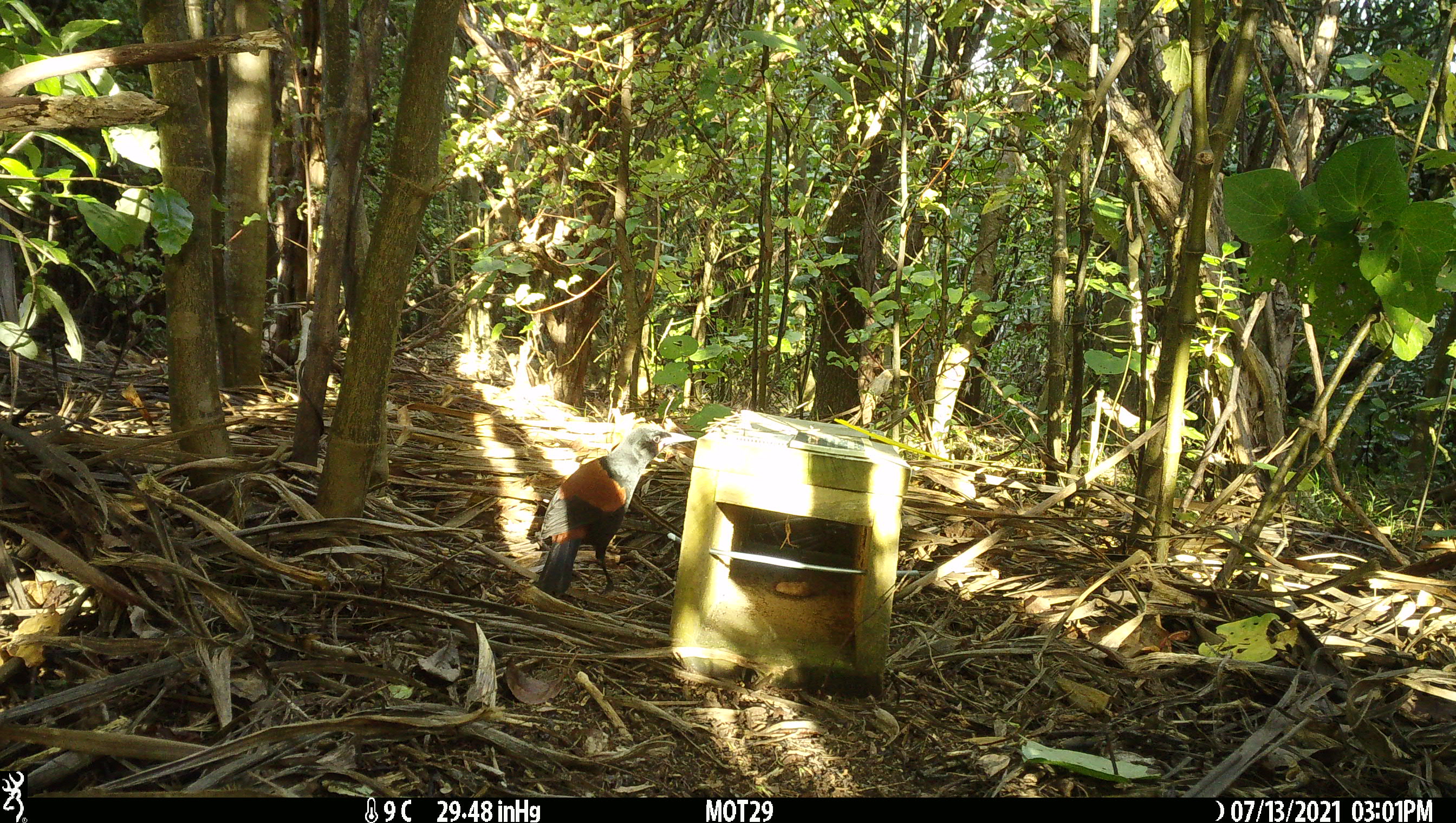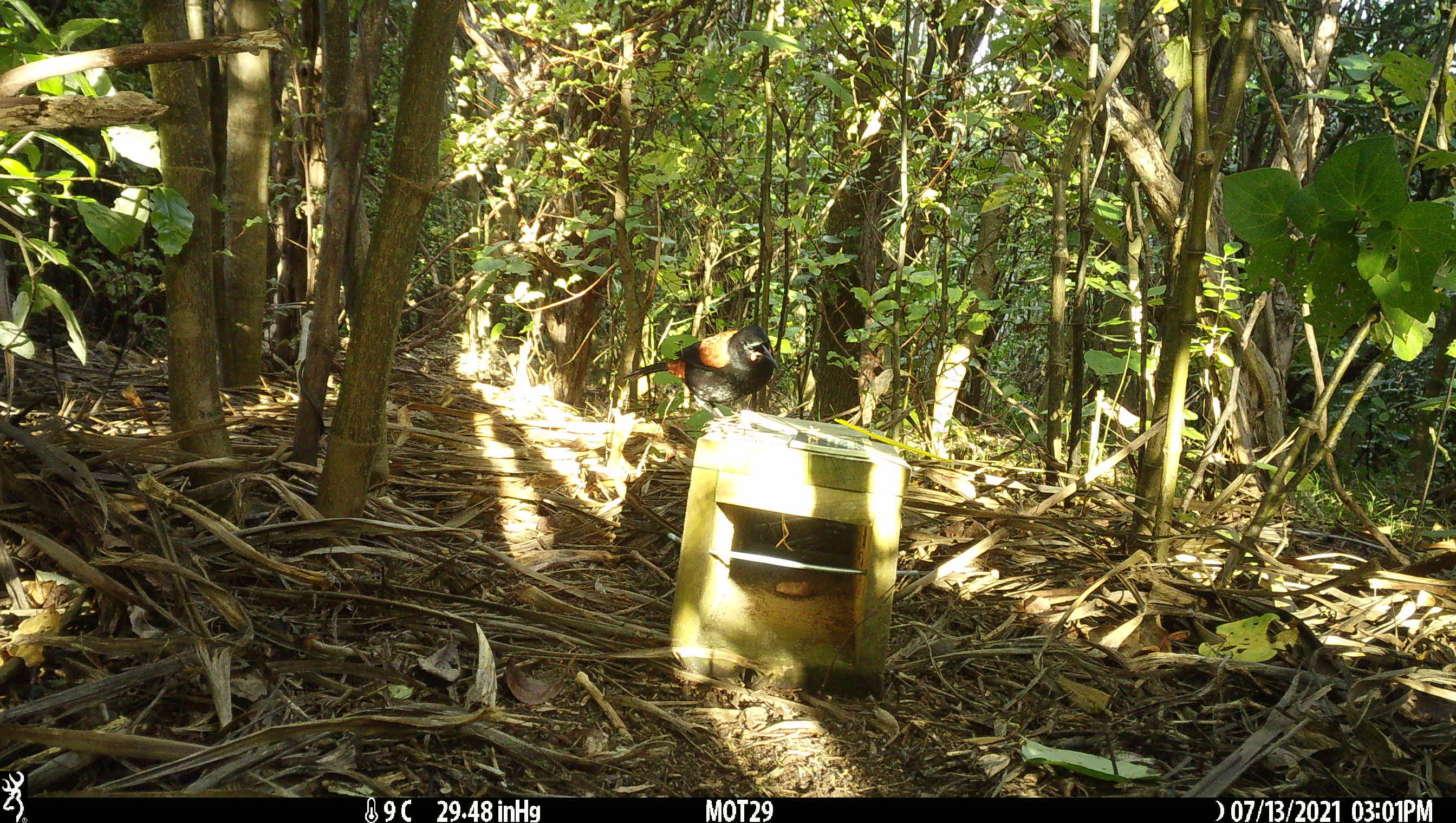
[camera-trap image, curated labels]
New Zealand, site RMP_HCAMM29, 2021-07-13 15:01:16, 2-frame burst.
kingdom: Animalia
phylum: Chordata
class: Aves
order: Passeriformes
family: Callaeidae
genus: Philesturnus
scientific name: Philesturnus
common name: saddlebacks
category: tieke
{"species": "tieke (saddlebacks) (Philesturnus)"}